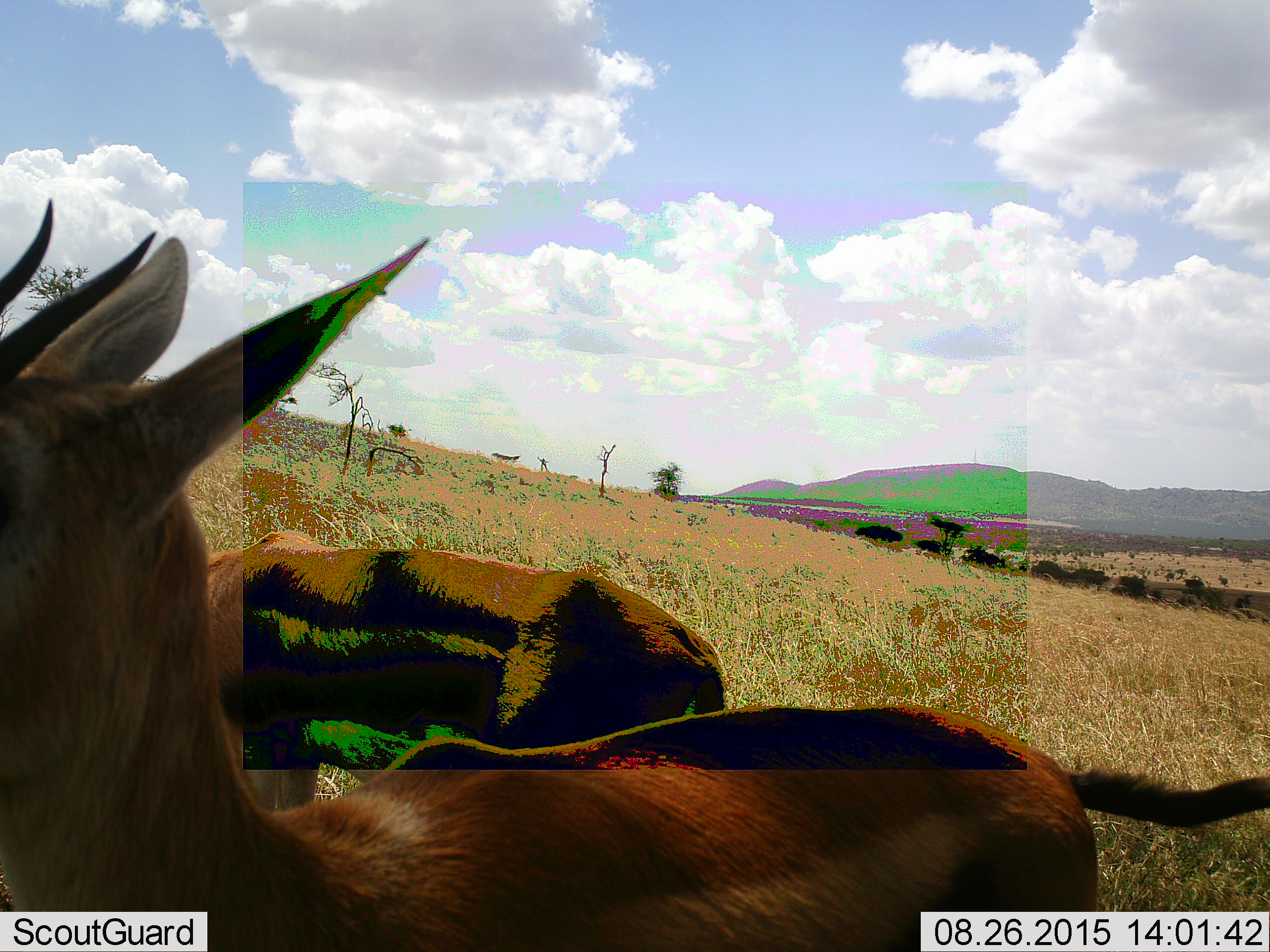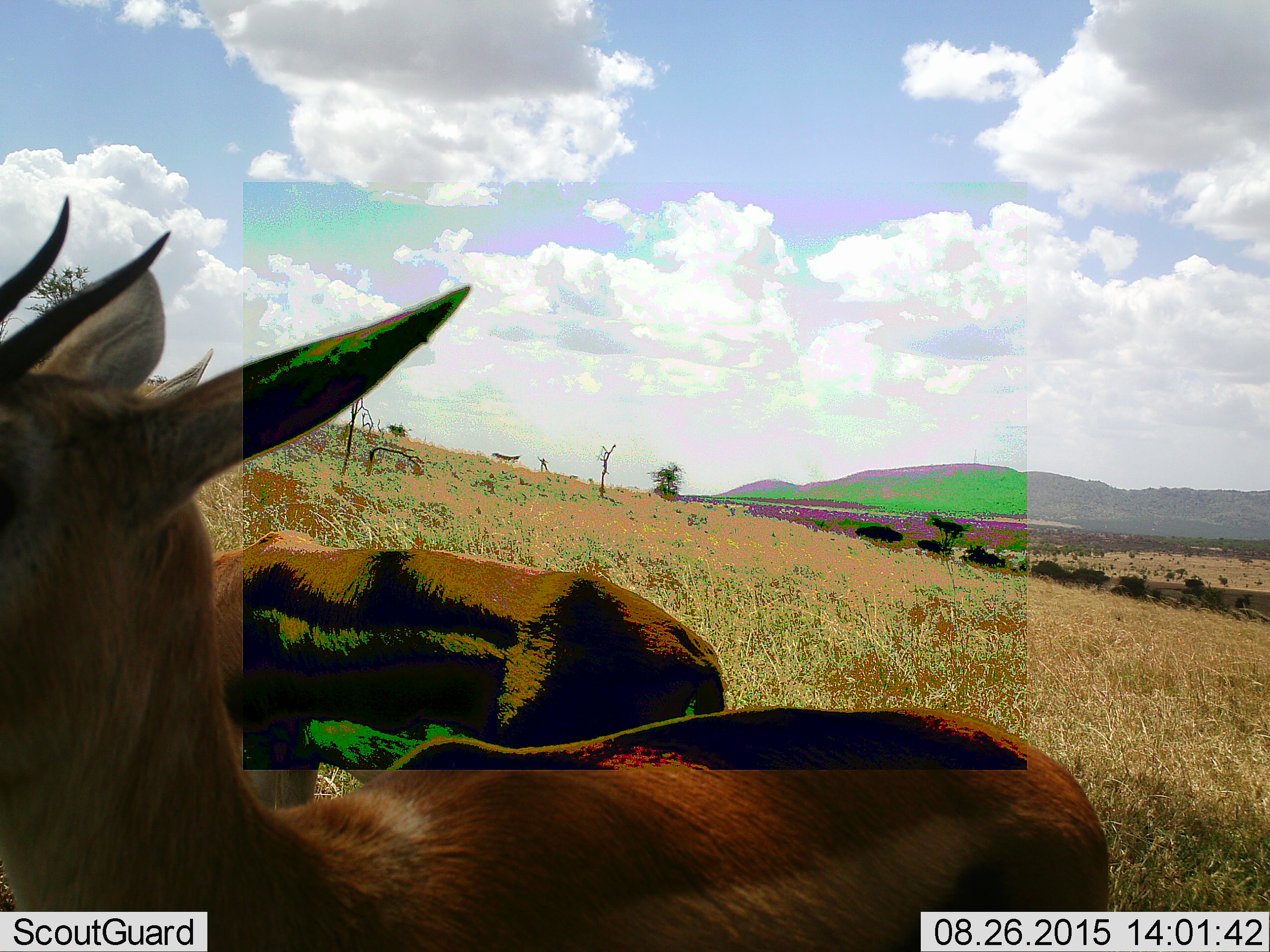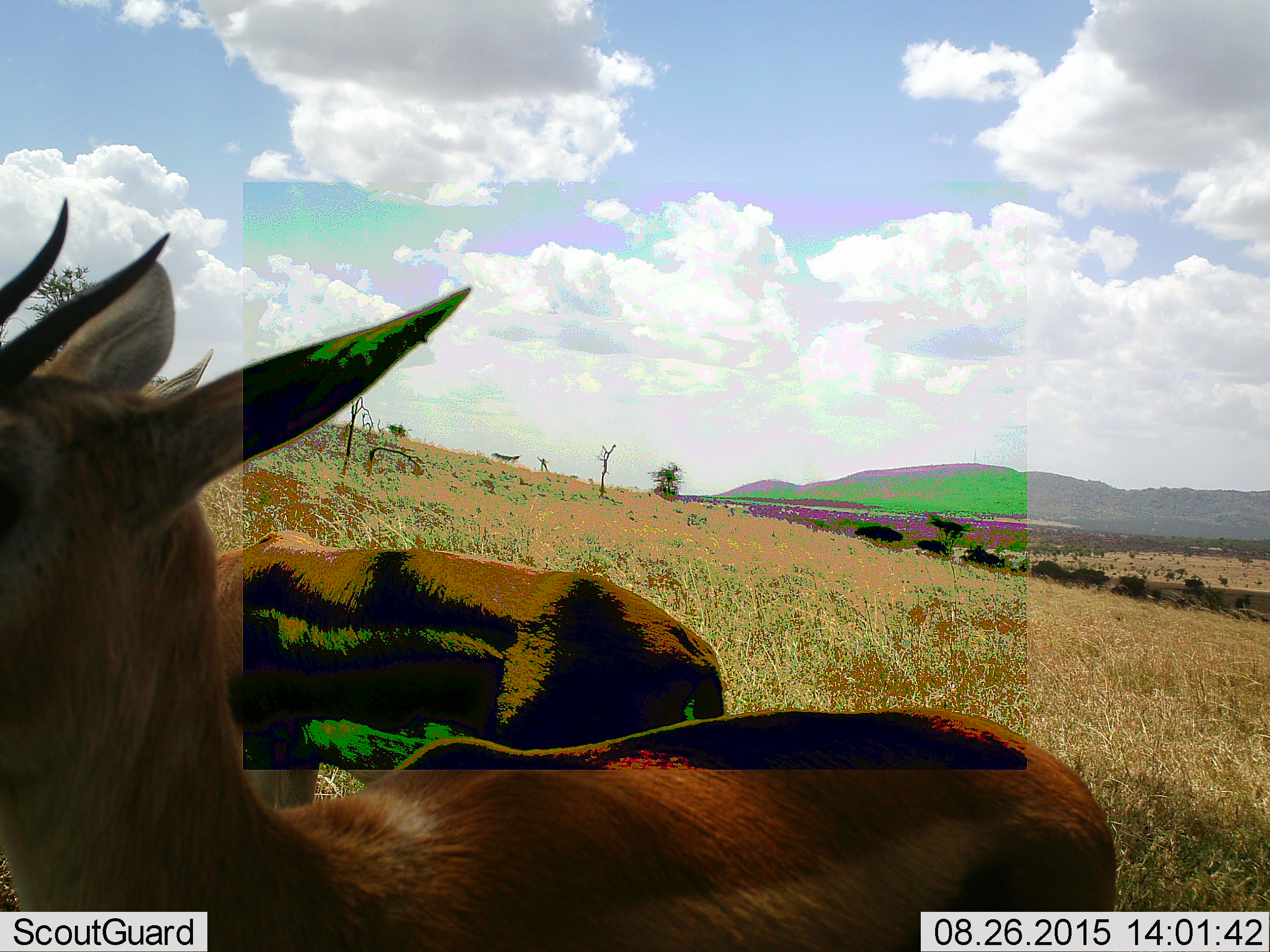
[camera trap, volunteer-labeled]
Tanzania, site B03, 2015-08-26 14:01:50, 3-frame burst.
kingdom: Animalia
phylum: Chordata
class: Mammalia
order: Artiodactyla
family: Bovidae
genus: Eudorcas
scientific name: Eudorcas thomsonii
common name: thomson's gazelle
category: gazellethomsons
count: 2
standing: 83%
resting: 0%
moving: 8%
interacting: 8%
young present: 0%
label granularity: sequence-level